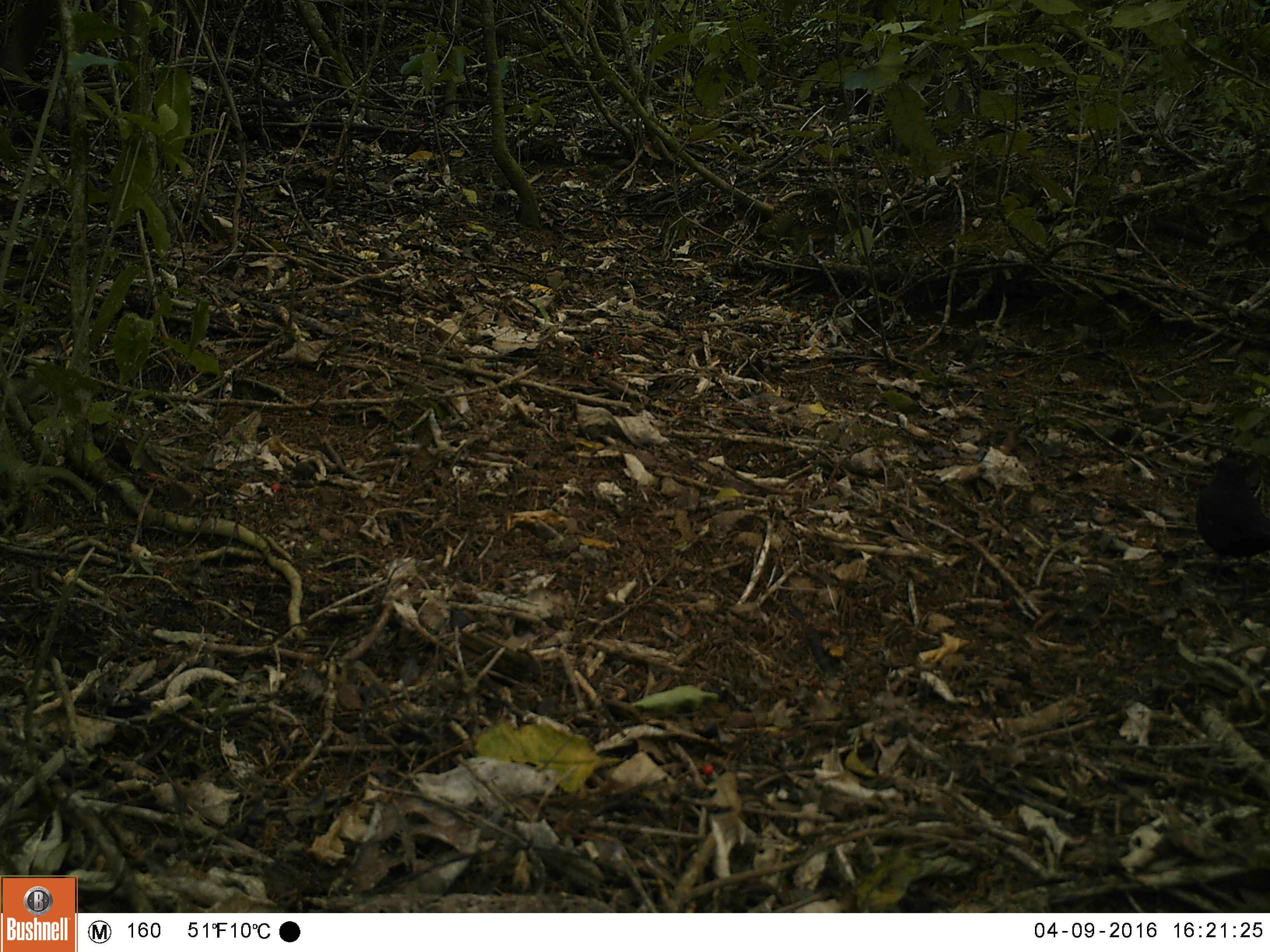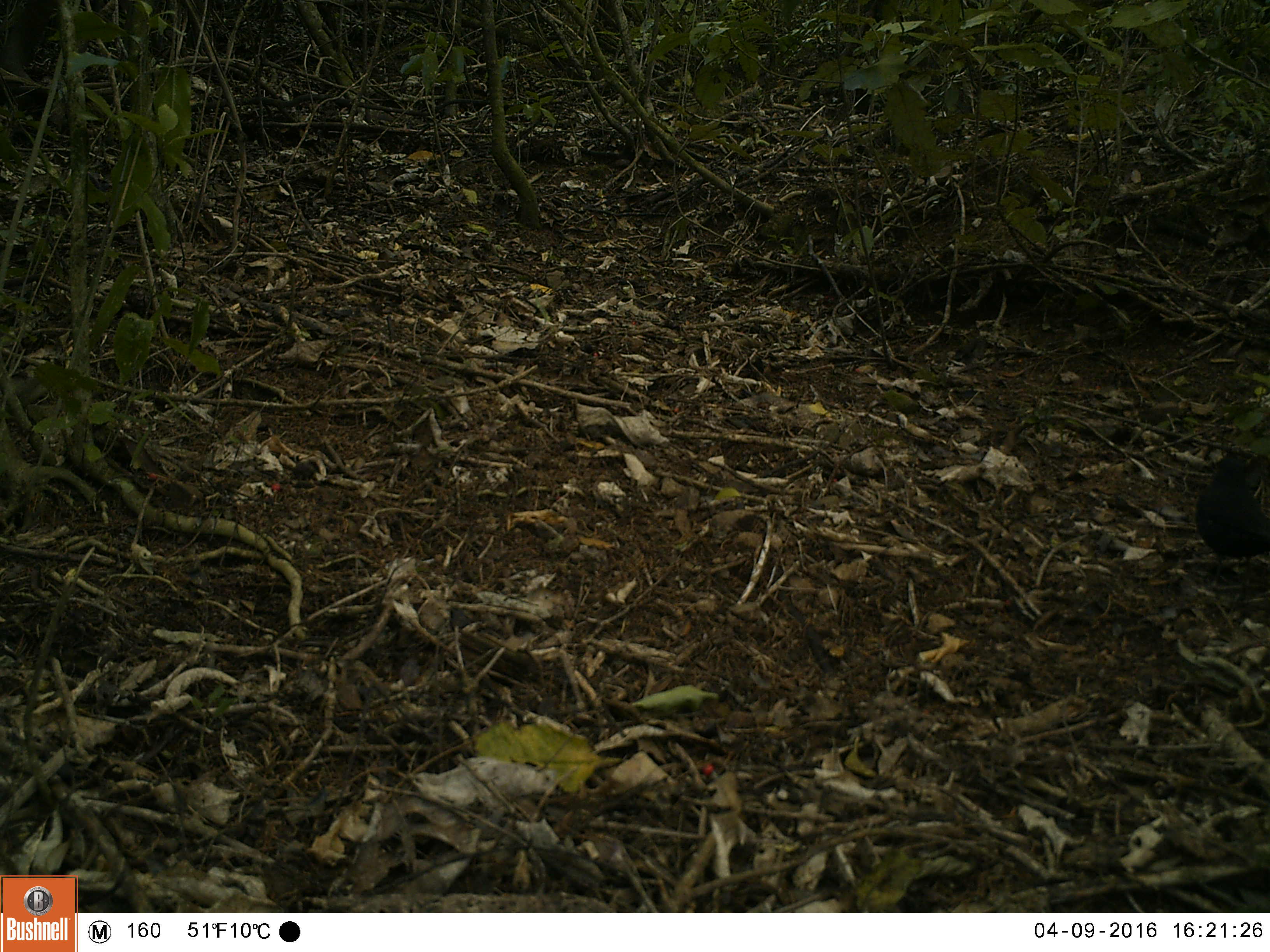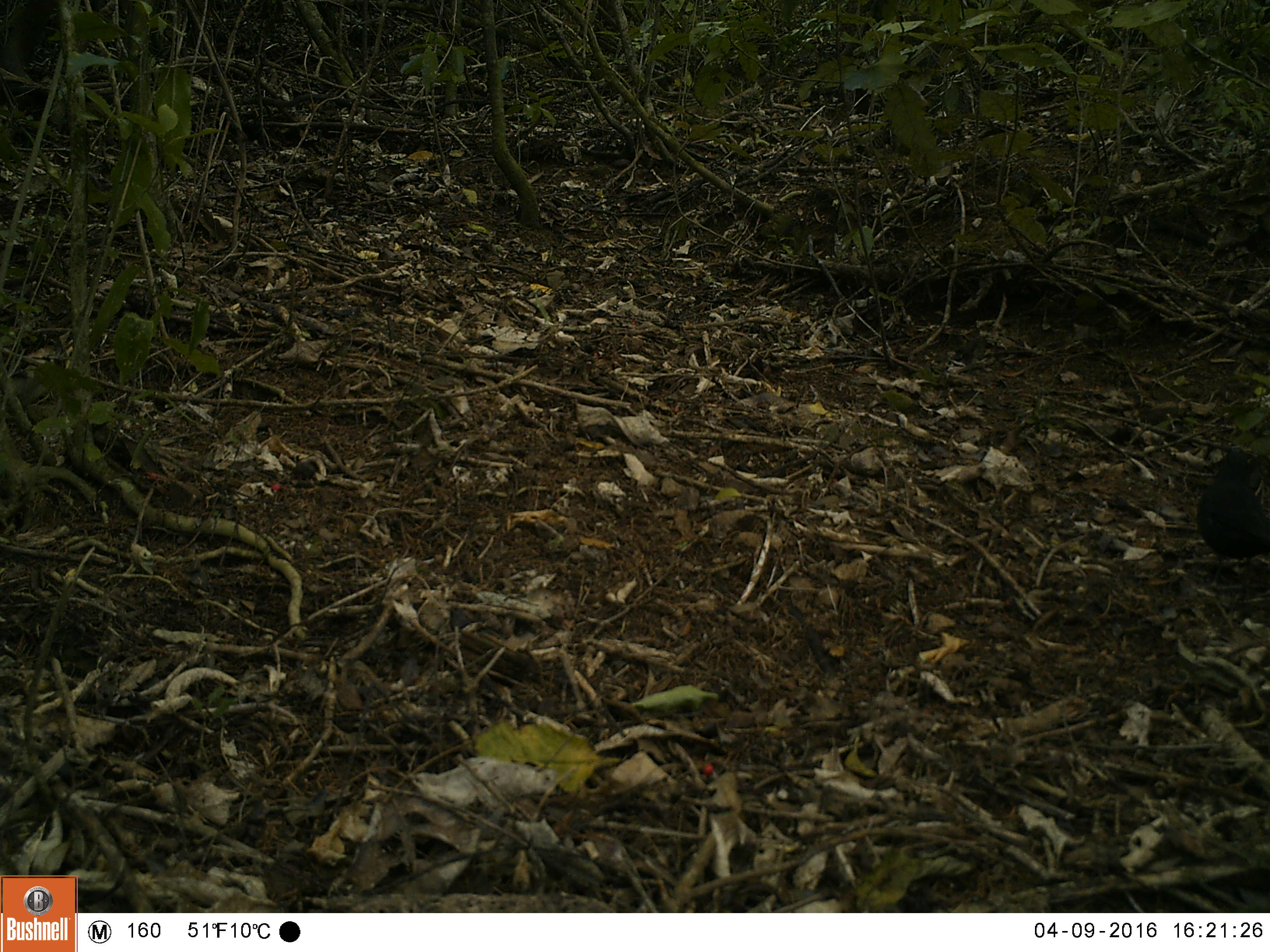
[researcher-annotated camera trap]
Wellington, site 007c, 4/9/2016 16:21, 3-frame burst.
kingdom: Animalia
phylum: Chordata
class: Aves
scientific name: Aves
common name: bird